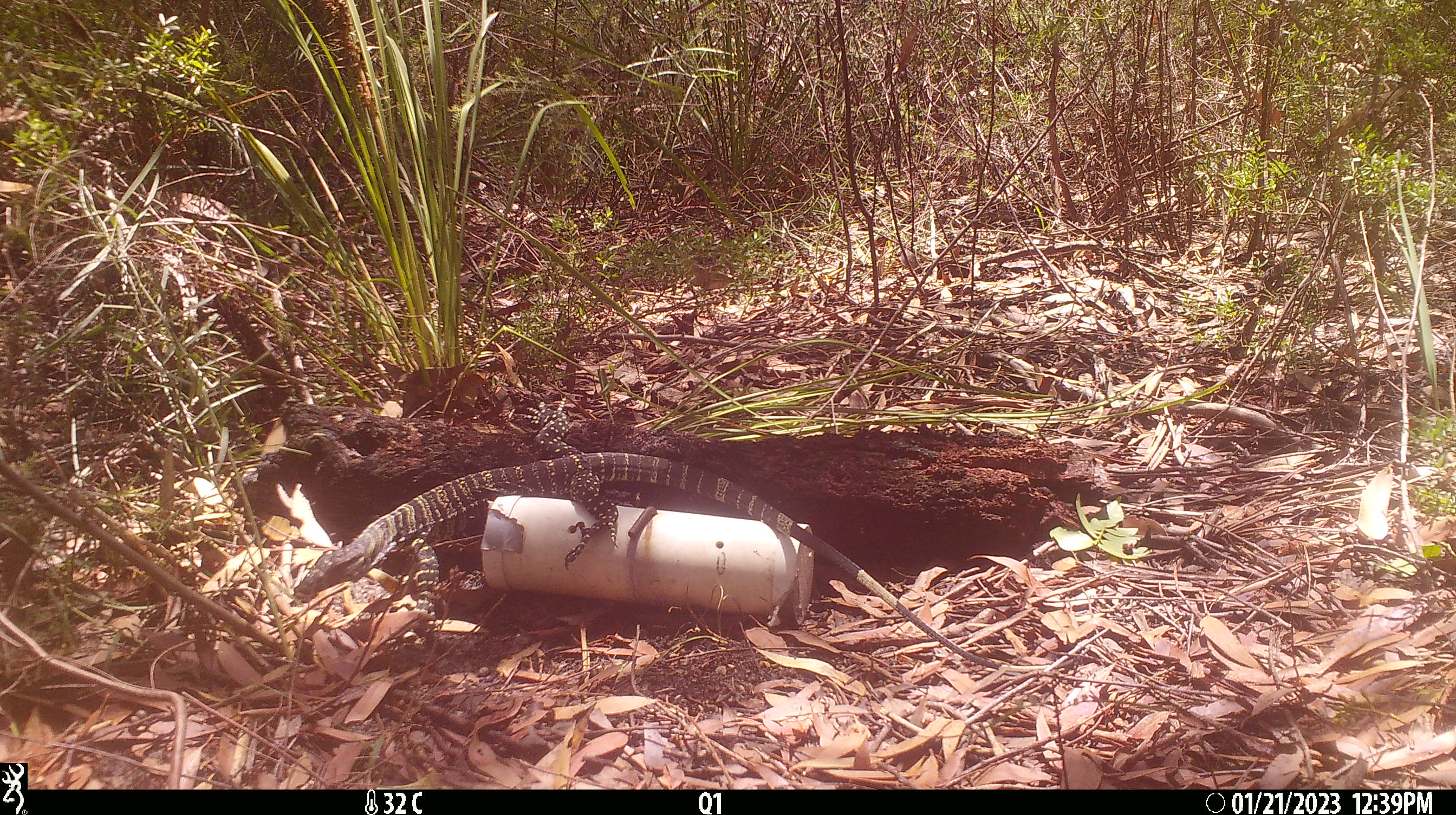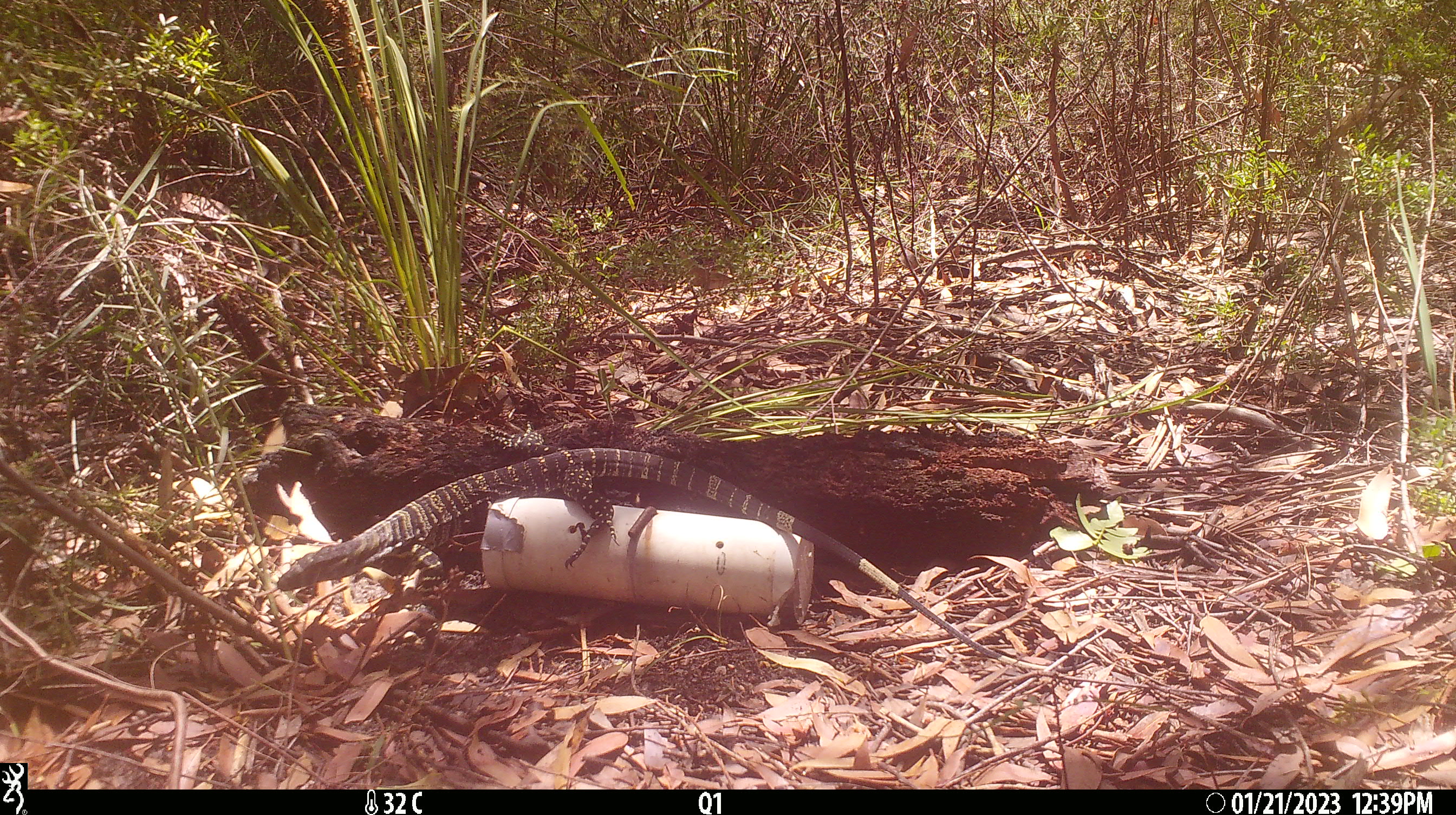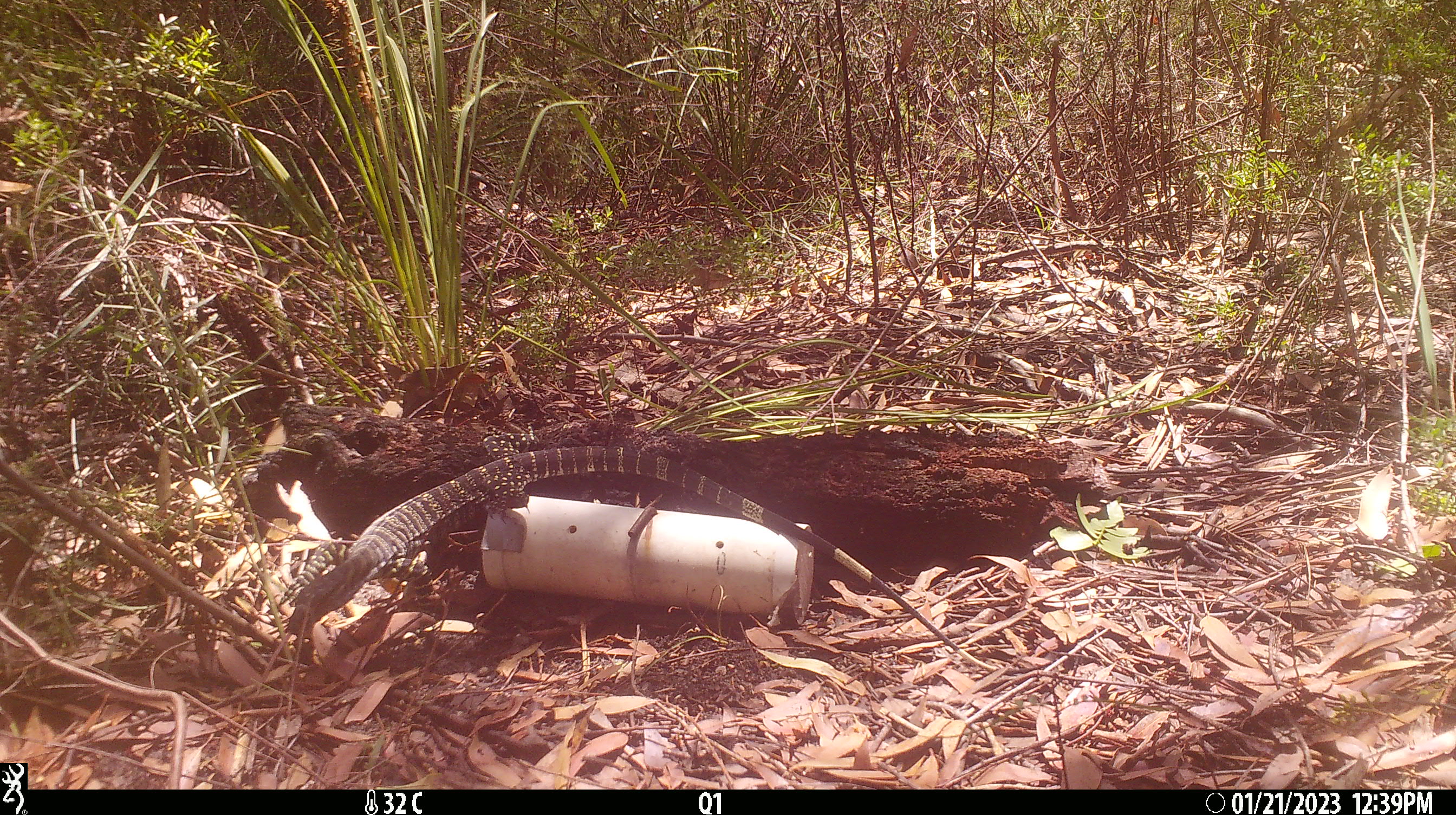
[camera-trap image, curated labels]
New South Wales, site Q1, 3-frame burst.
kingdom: Animalia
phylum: Chordata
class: Reptilia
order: Squamata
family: Varanidae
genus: Varanus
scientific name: Varanus varius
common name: lace monitor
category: goanna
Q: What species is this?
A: Goanna (lace monitor) (Varanus varius).